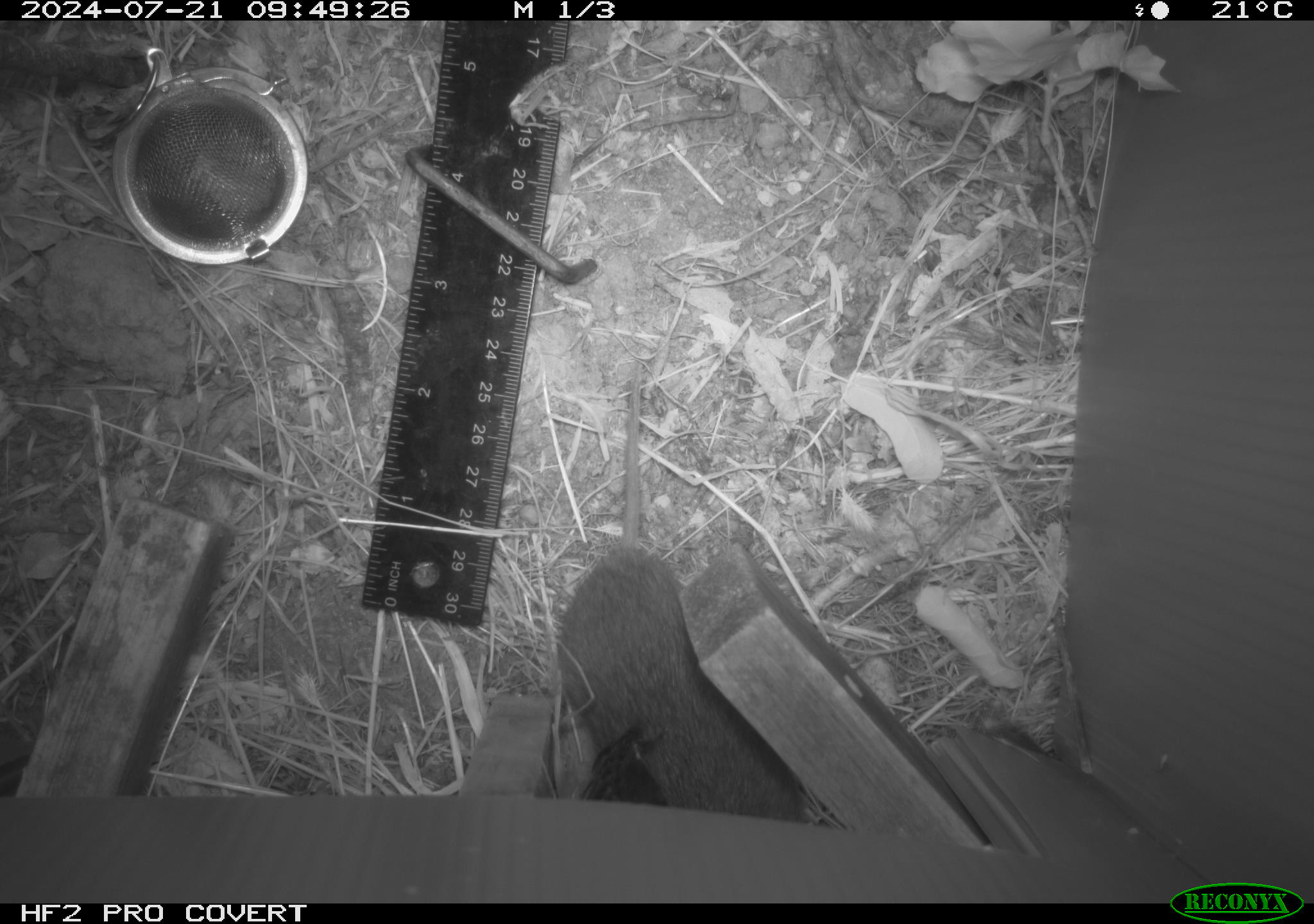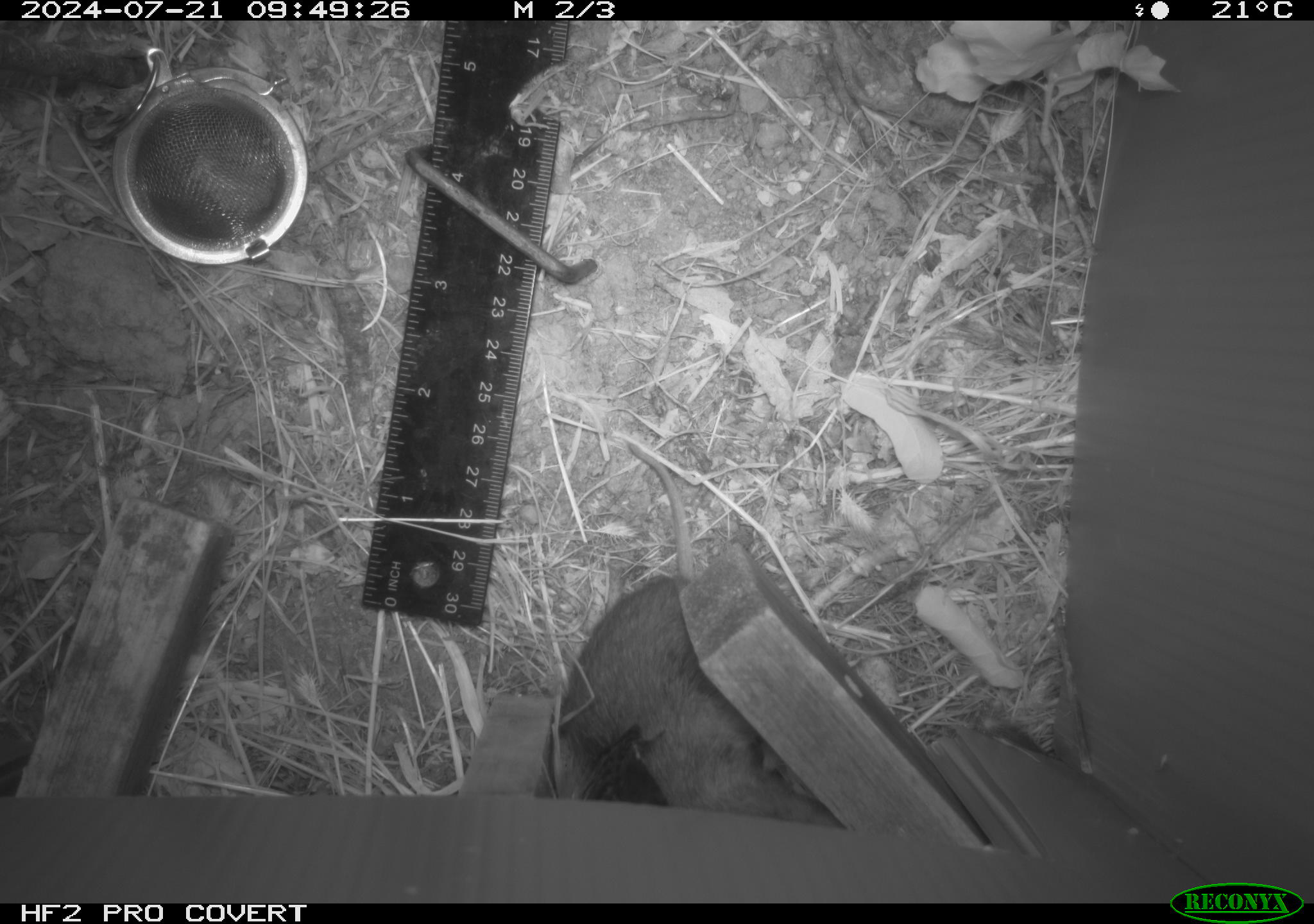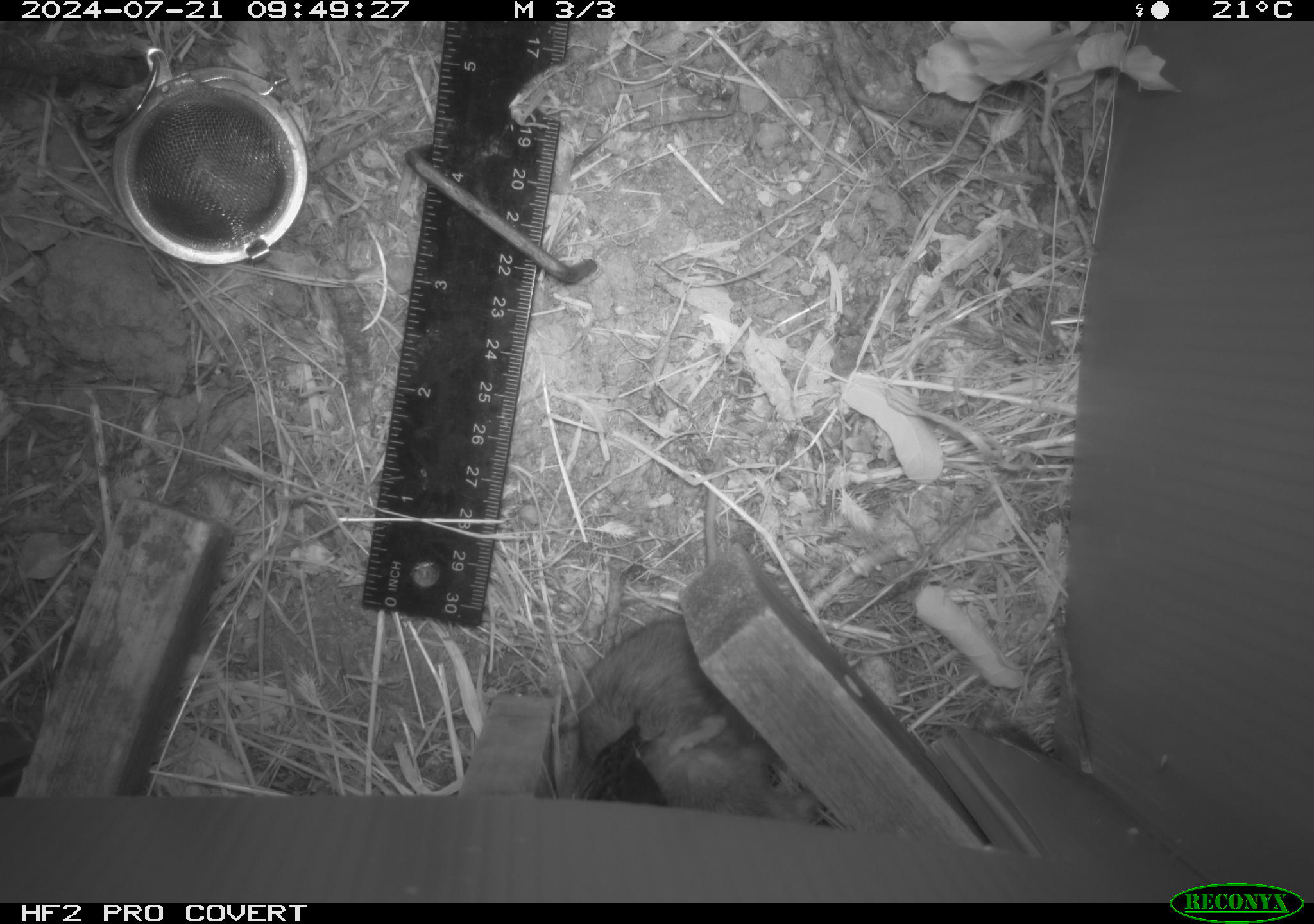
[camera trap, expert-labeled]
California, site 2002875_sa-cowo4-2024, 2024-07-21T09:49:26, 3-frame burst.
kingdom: Animalia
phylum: Chordata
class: Mammalia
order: Rodentia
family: Cricetidae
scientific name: Arvicolinae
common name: voles, lemmings, and muskrats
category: arvicolinae subfamily